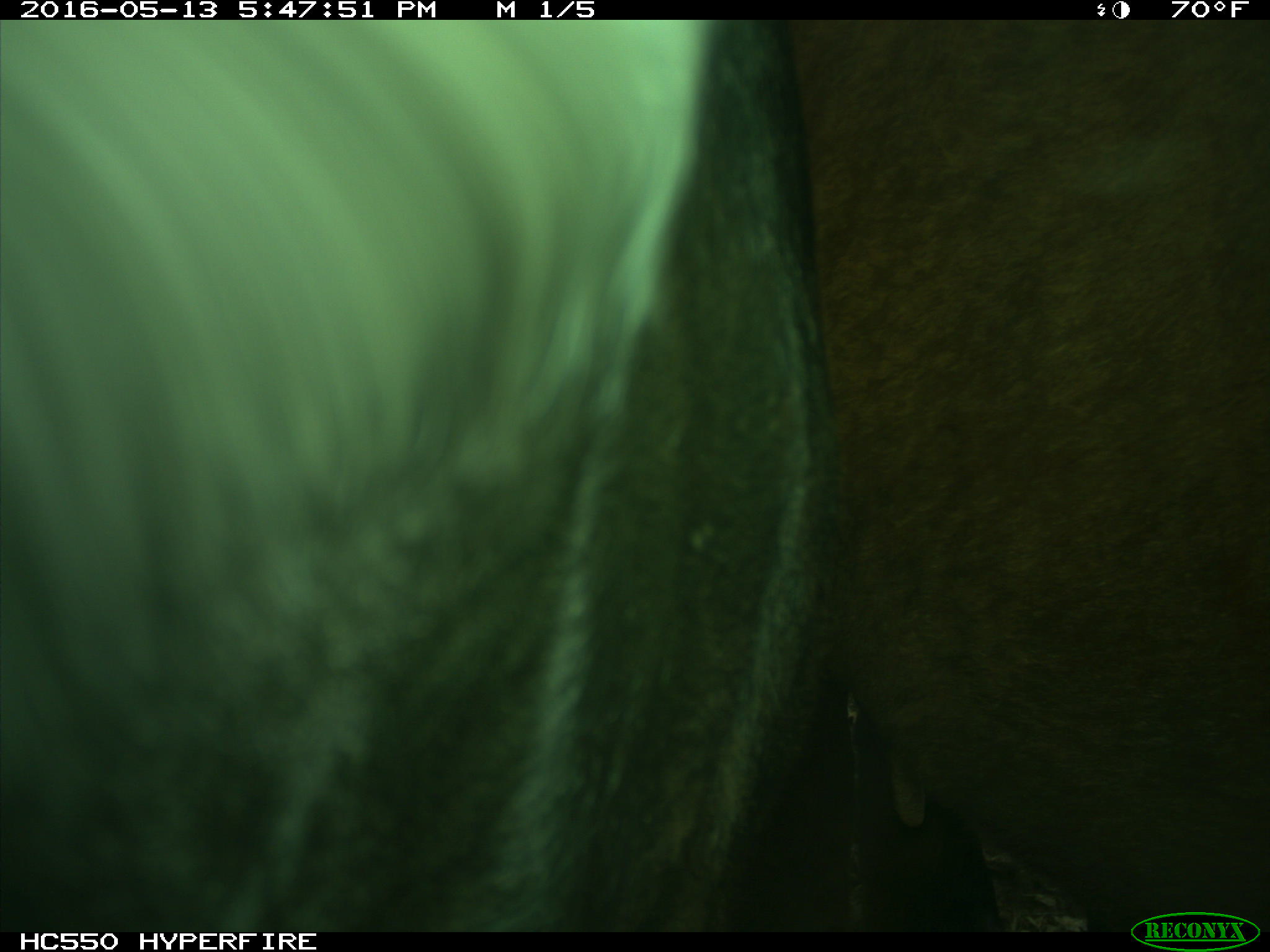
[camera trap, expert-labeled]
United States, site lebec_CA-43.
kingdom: Animalia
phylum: Chordata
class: Mammalia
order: Artiodactyla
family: Bovidae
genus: Bos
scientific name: Bos taurus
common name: domestic cow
Bos taurus (domestic cow).